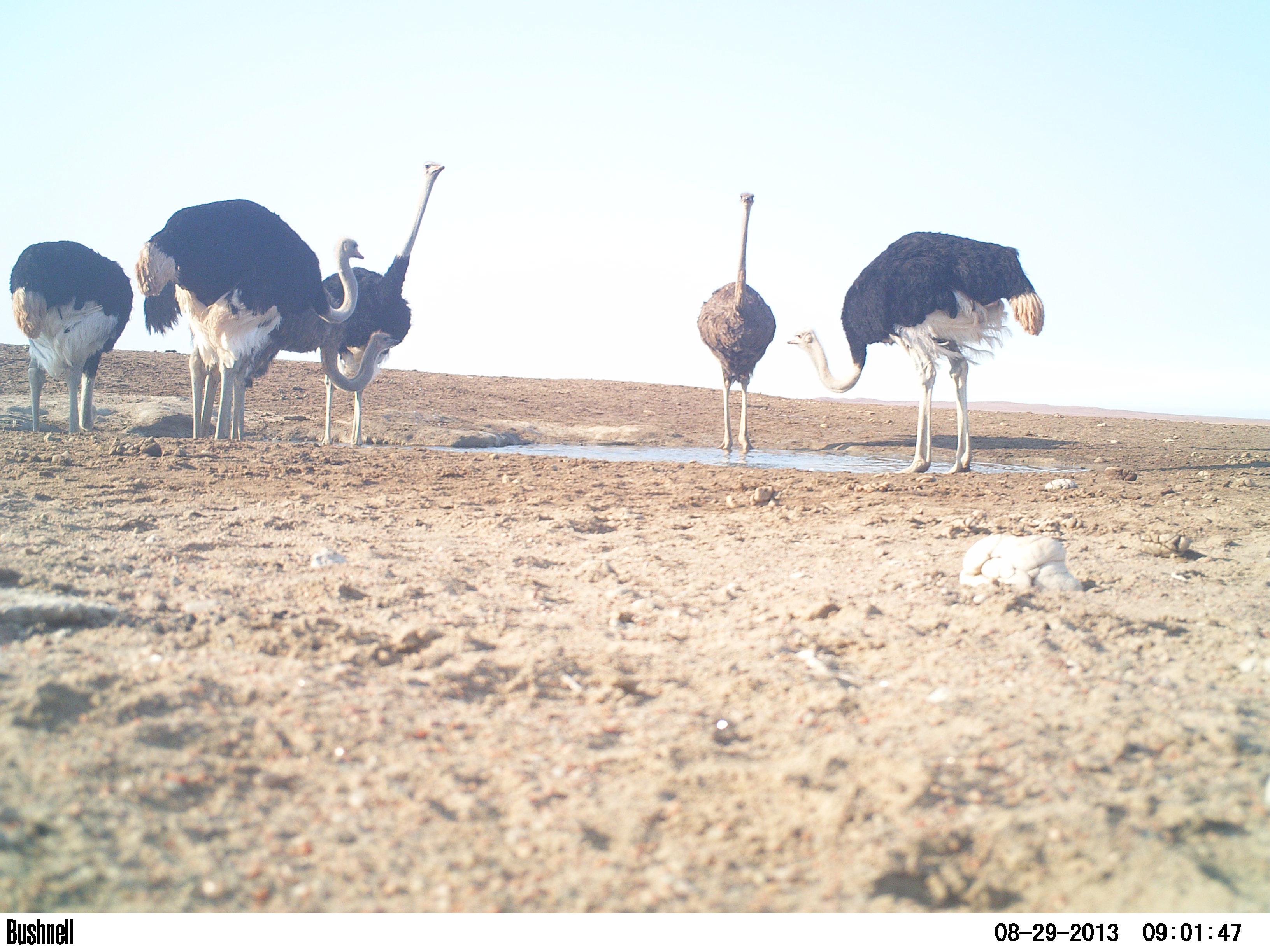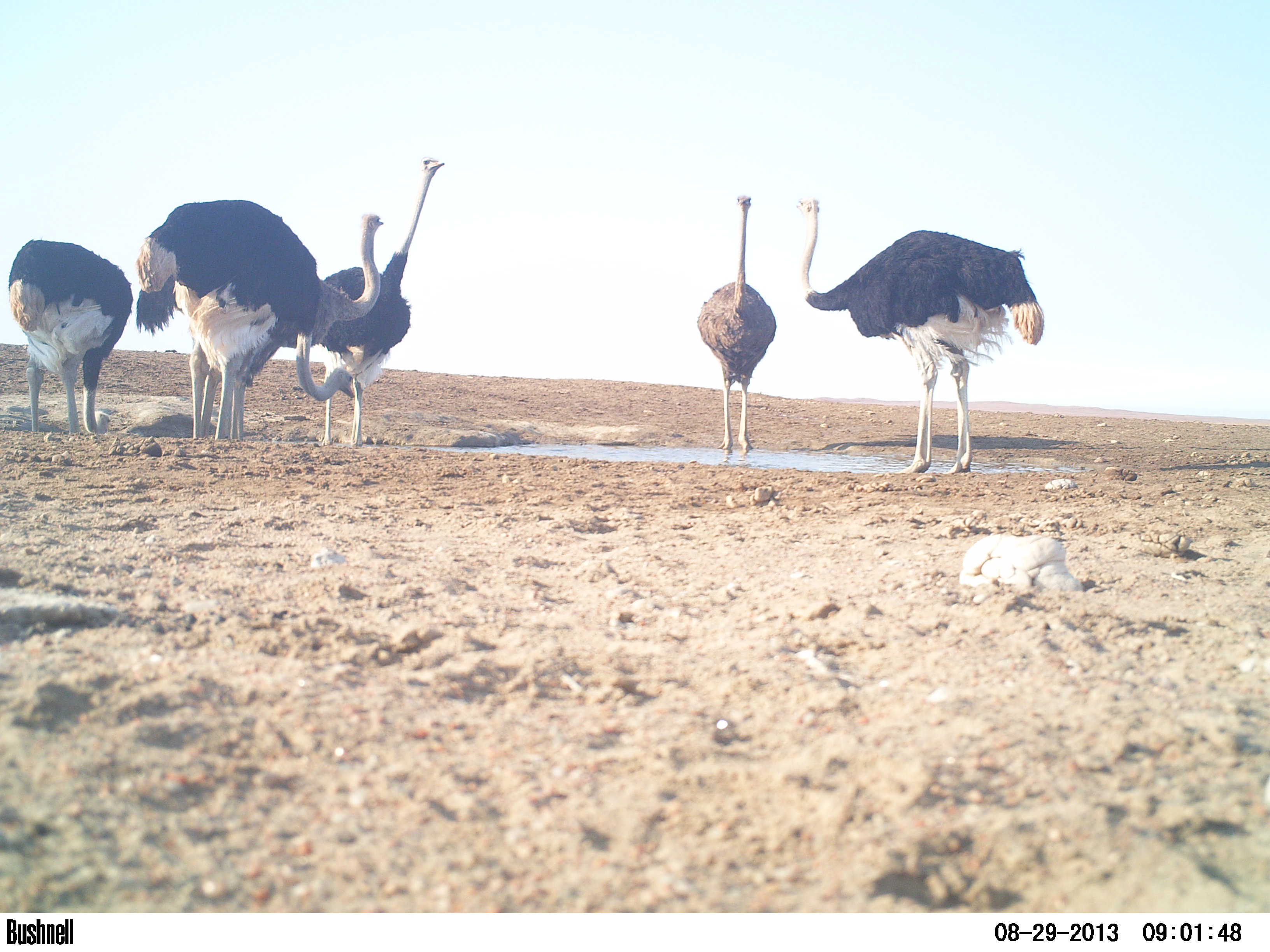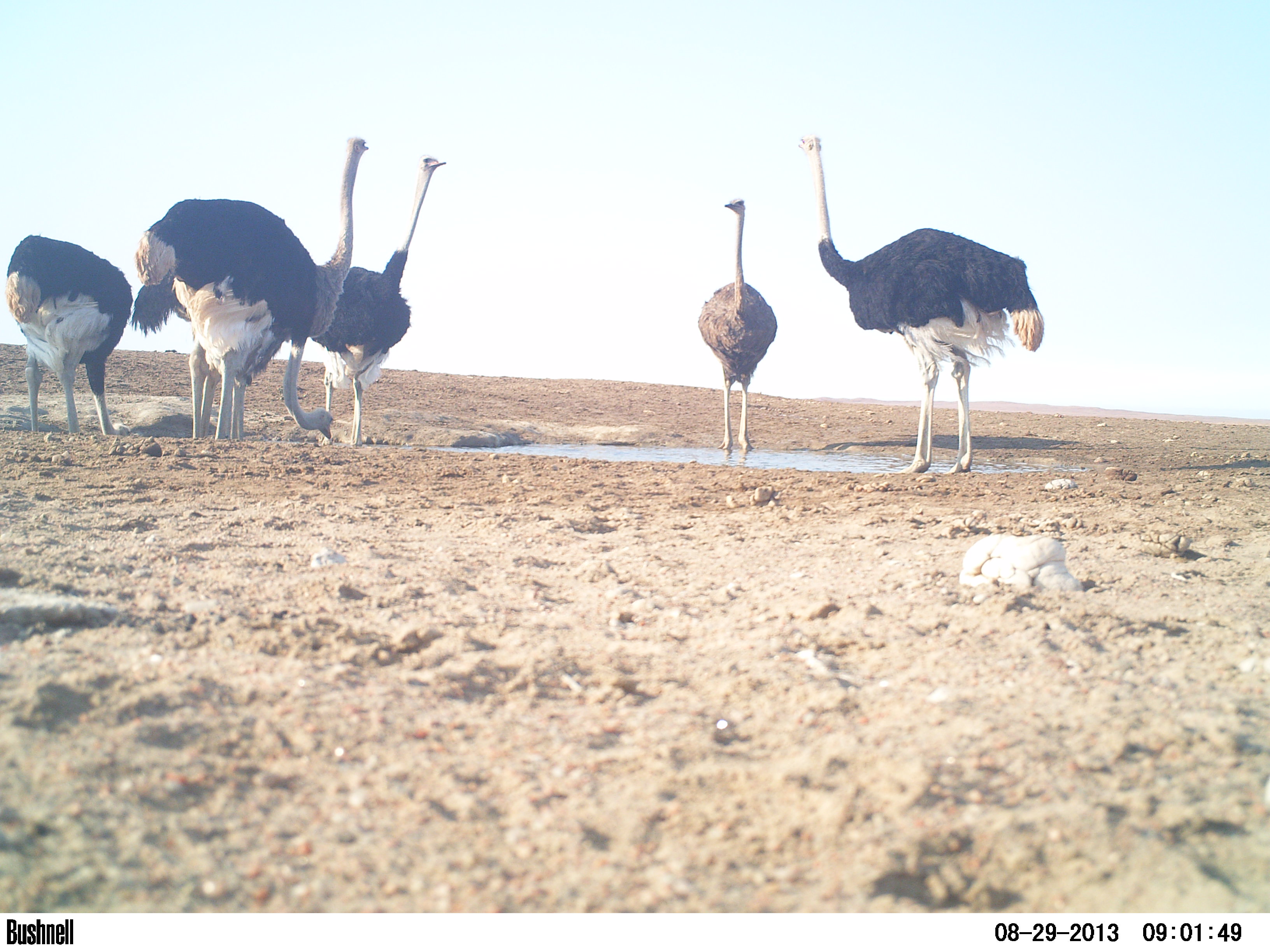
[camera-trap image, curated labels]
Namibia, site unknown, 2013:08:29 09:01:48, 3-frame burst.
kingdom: Animalia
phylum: Chordata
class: Aves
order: Struthioniformes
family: Struthionidae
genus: Struthio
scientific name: Struthio camelus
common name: common ostrich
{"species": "Struthio camelus (common ostrich)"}